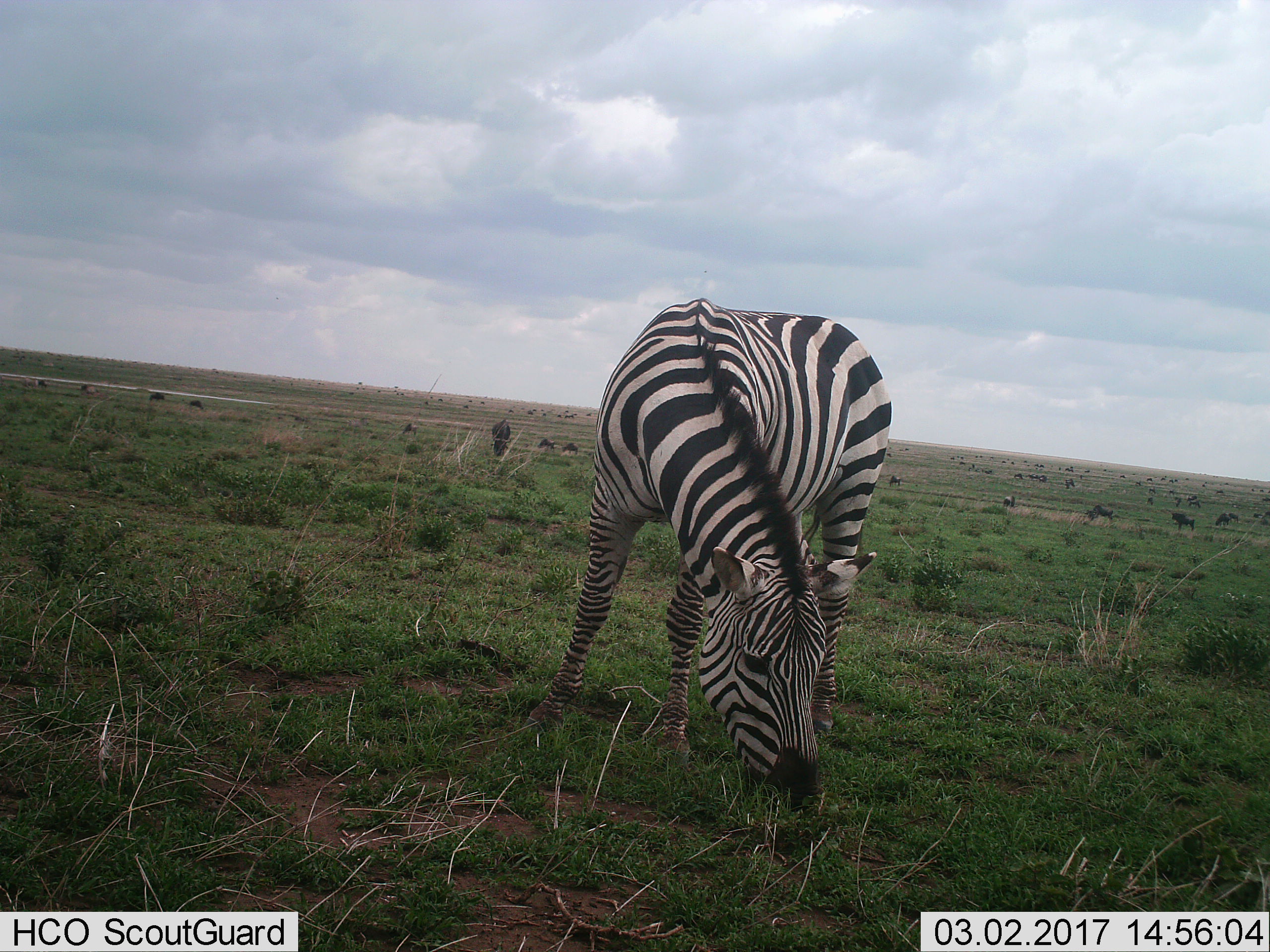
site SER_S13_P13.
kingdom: Animalia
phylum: Chordata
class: Mammalia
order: Artiodactyla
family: Bovidae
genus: Connochaetes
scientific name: Connochaetes taurinus taurinus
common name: blue wildebeest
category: wildebeestblue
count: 51+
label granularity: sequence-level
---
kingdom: Animalia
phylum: Chordata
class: Mammalia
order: Perissodactyla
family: Equidae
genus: Equus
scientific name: Equus quagga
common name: plains zebra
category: zebraplains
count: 1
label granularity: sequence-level